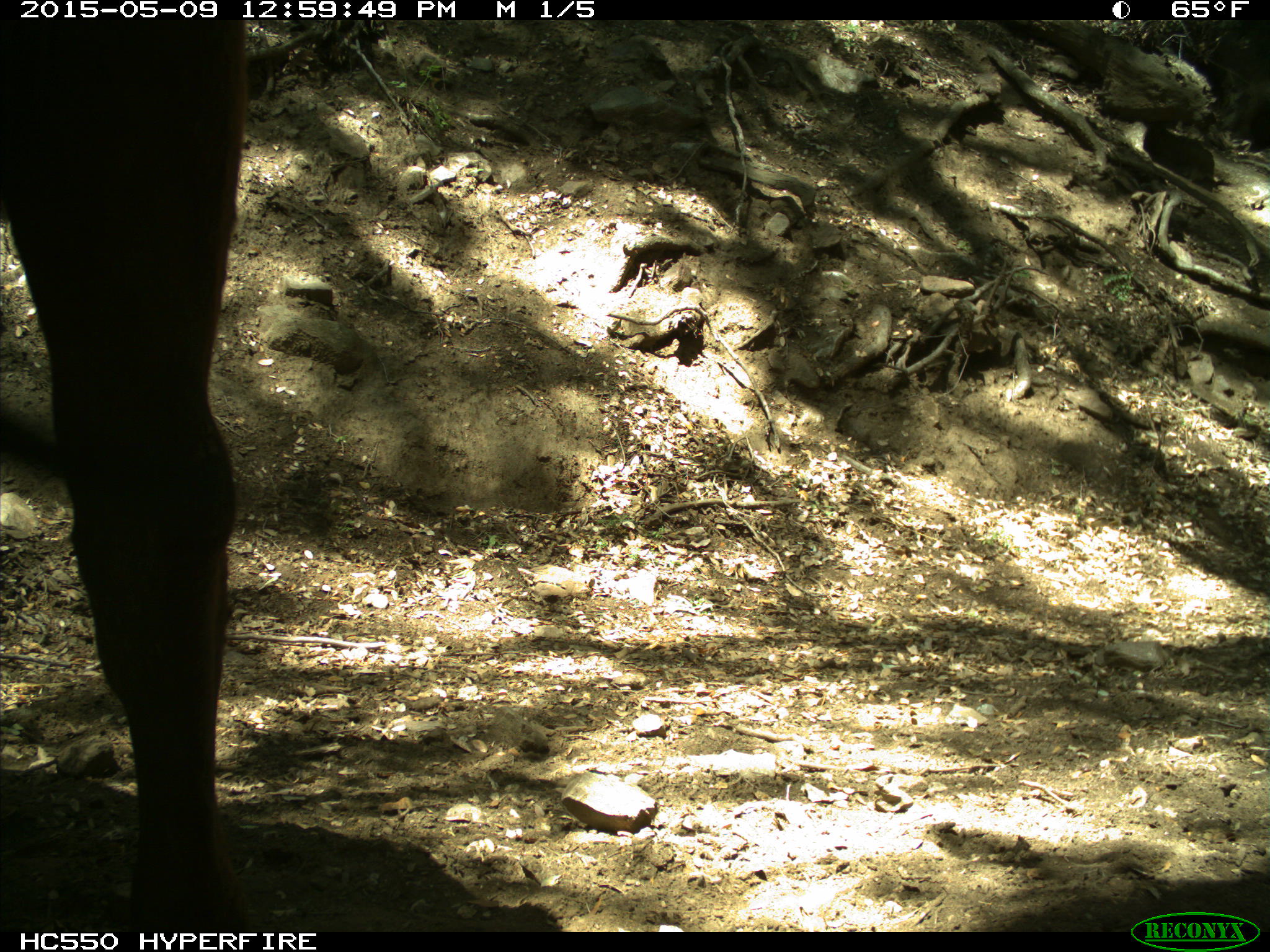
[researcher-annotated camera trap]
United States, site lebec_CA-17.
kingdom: Animalia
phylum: Chordata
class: Mammalia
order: Artiodactyla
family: Bovidae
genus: Bos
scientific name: Bos taurus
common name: domestic cow